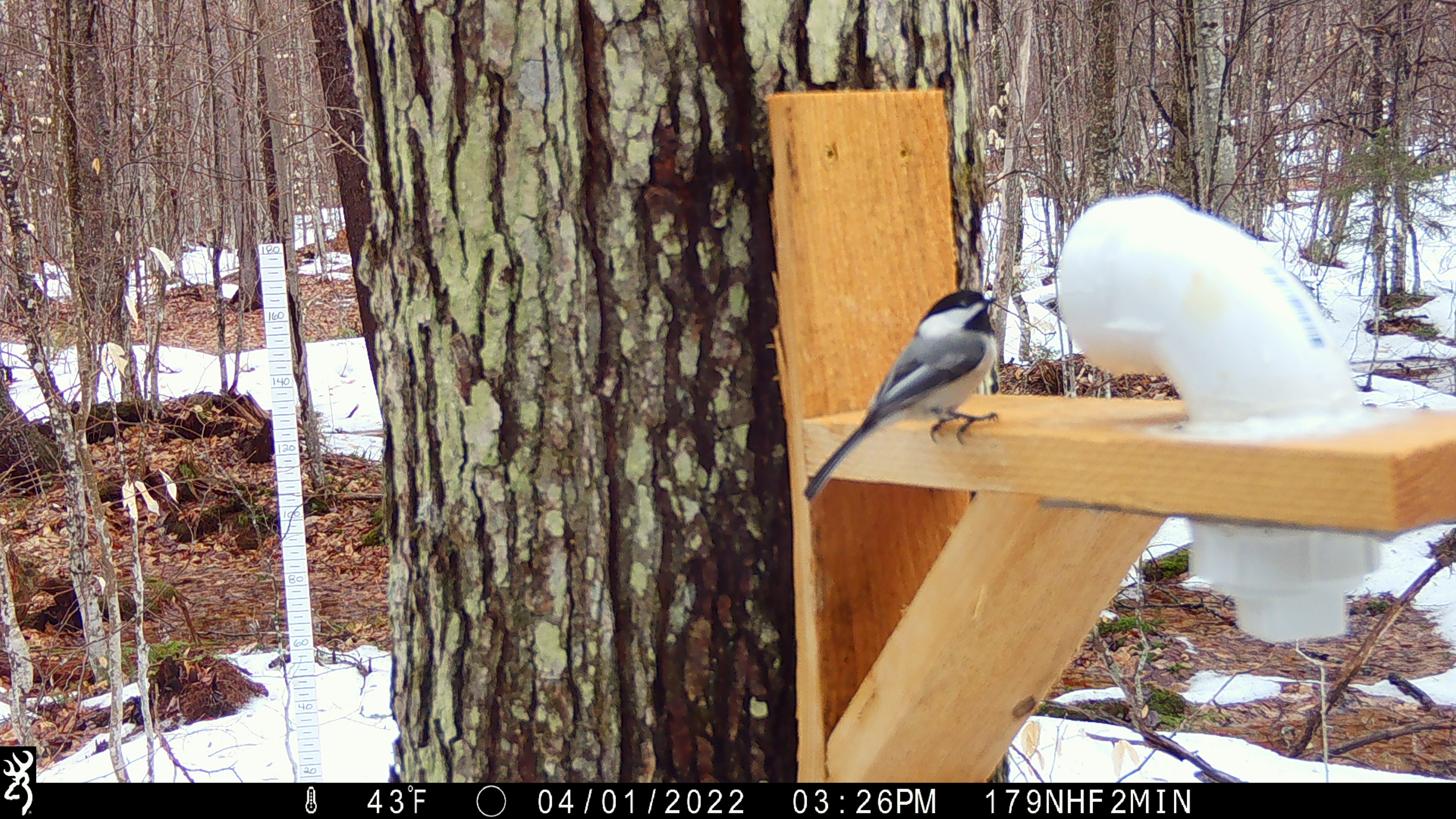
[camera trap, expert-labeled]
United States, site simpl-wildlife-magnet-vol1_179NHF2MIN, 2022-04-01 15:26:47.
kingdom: Animalia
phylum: Chordata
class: Aves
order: Passeriformes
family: Paridae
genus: Poecile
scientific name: Poecile atricapillus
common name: black-capped chickadee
Black-capped chickadee (Poecile atricapillus).